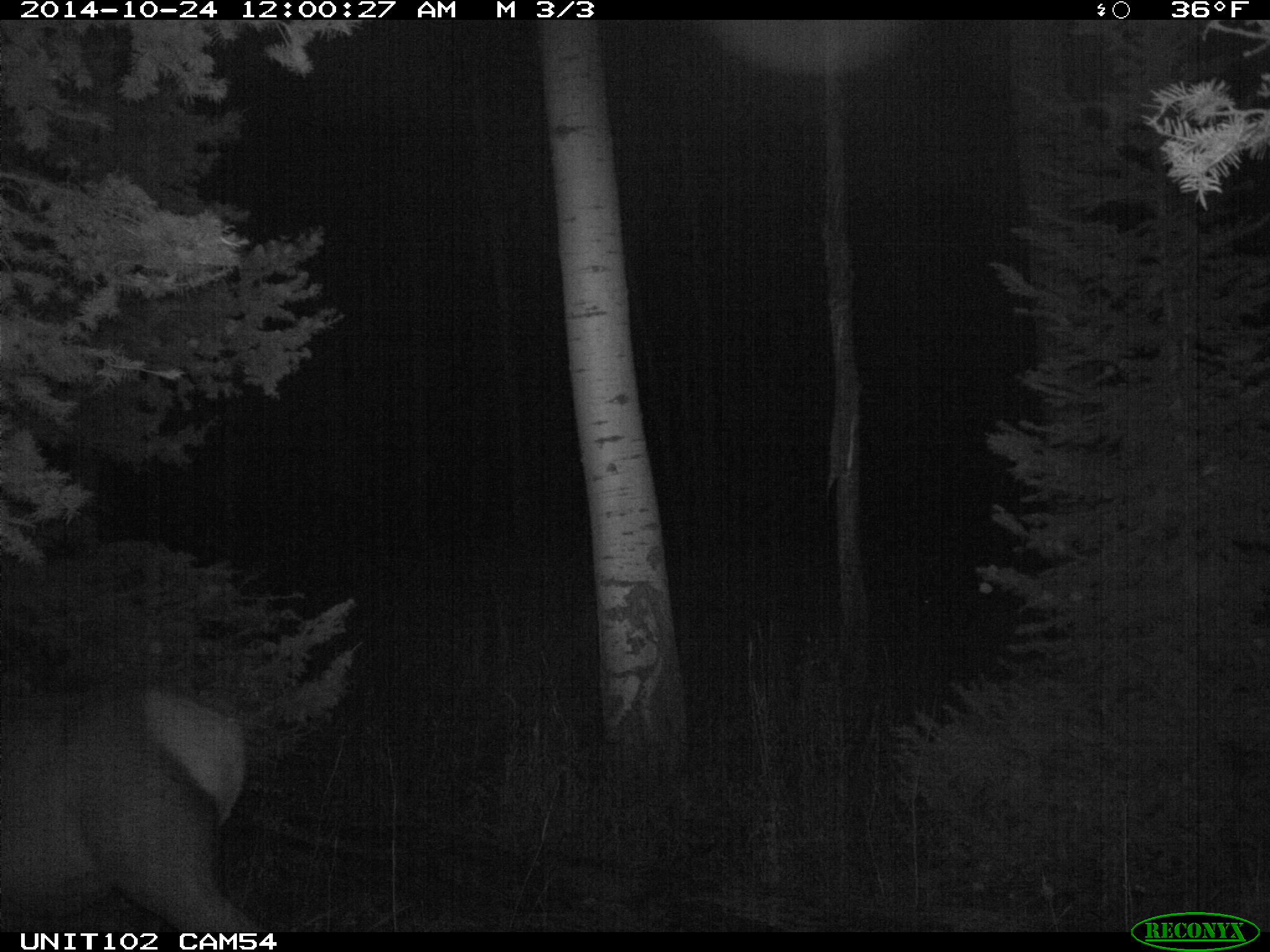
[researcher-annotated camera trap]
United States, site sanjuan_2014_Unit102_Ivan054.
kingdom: Animalia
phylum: Chordata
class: Mammalia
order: Artiodactyla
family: Cervidae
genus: Cervus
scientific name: Cervus elaphus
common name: red deer